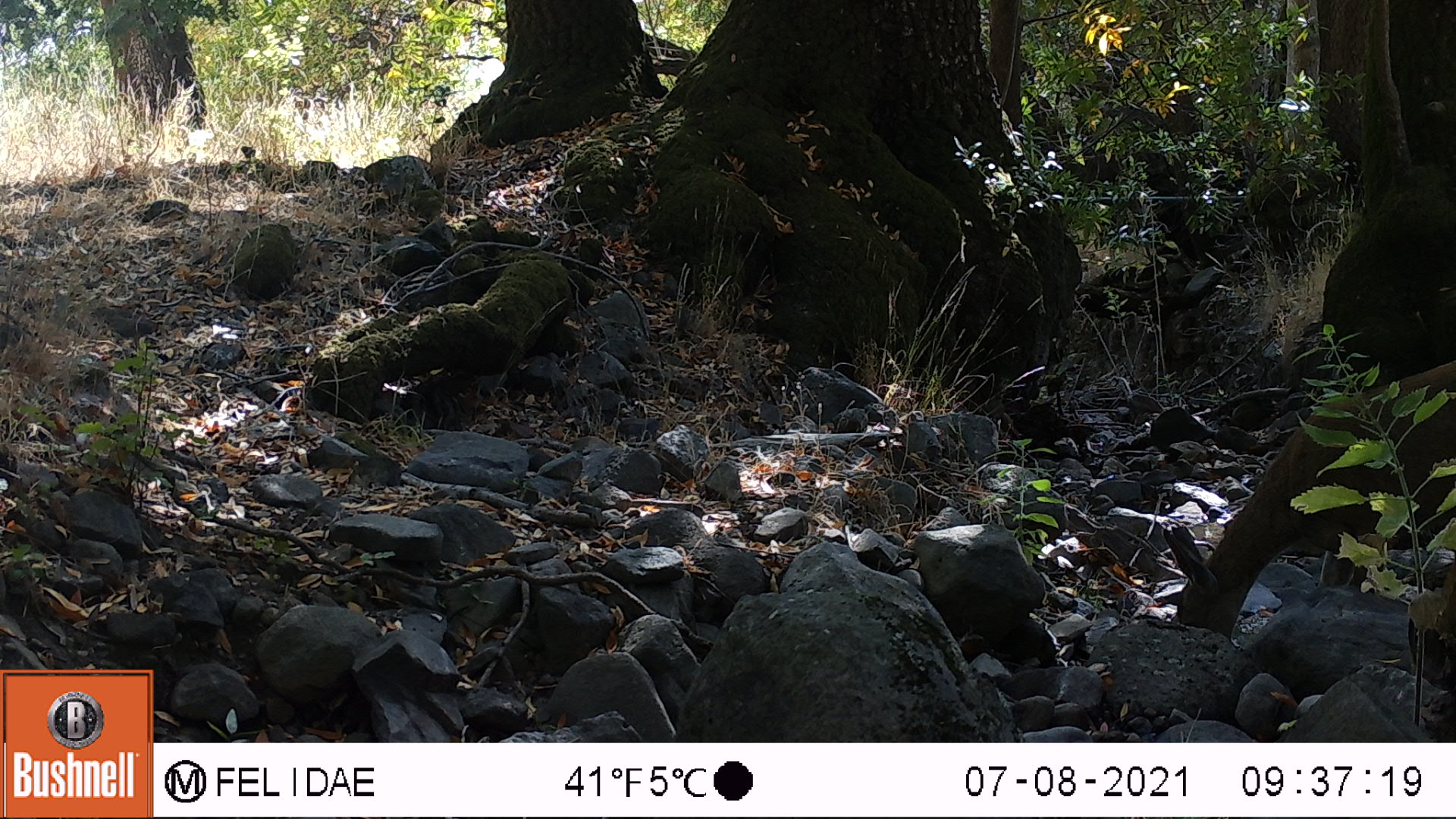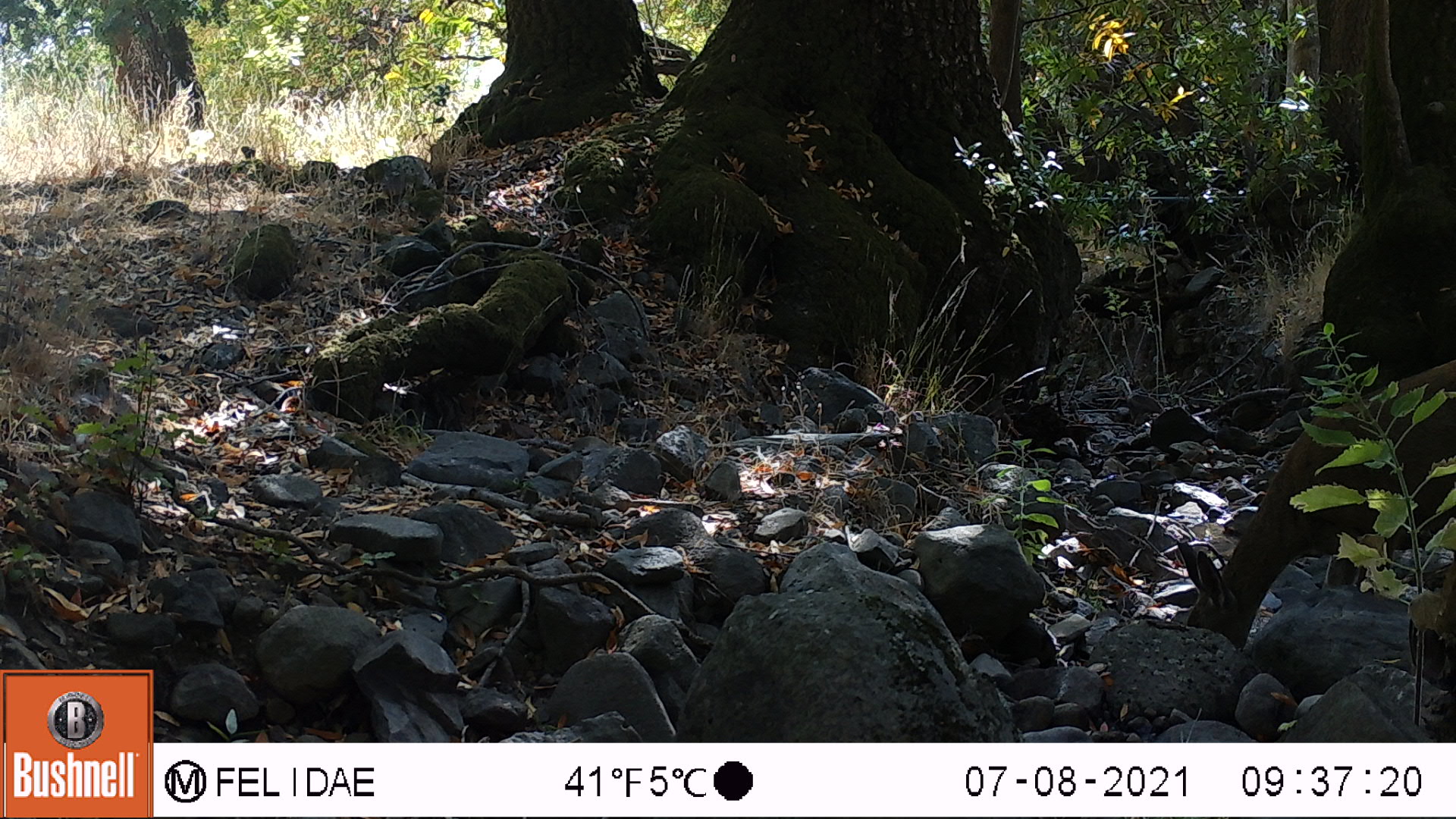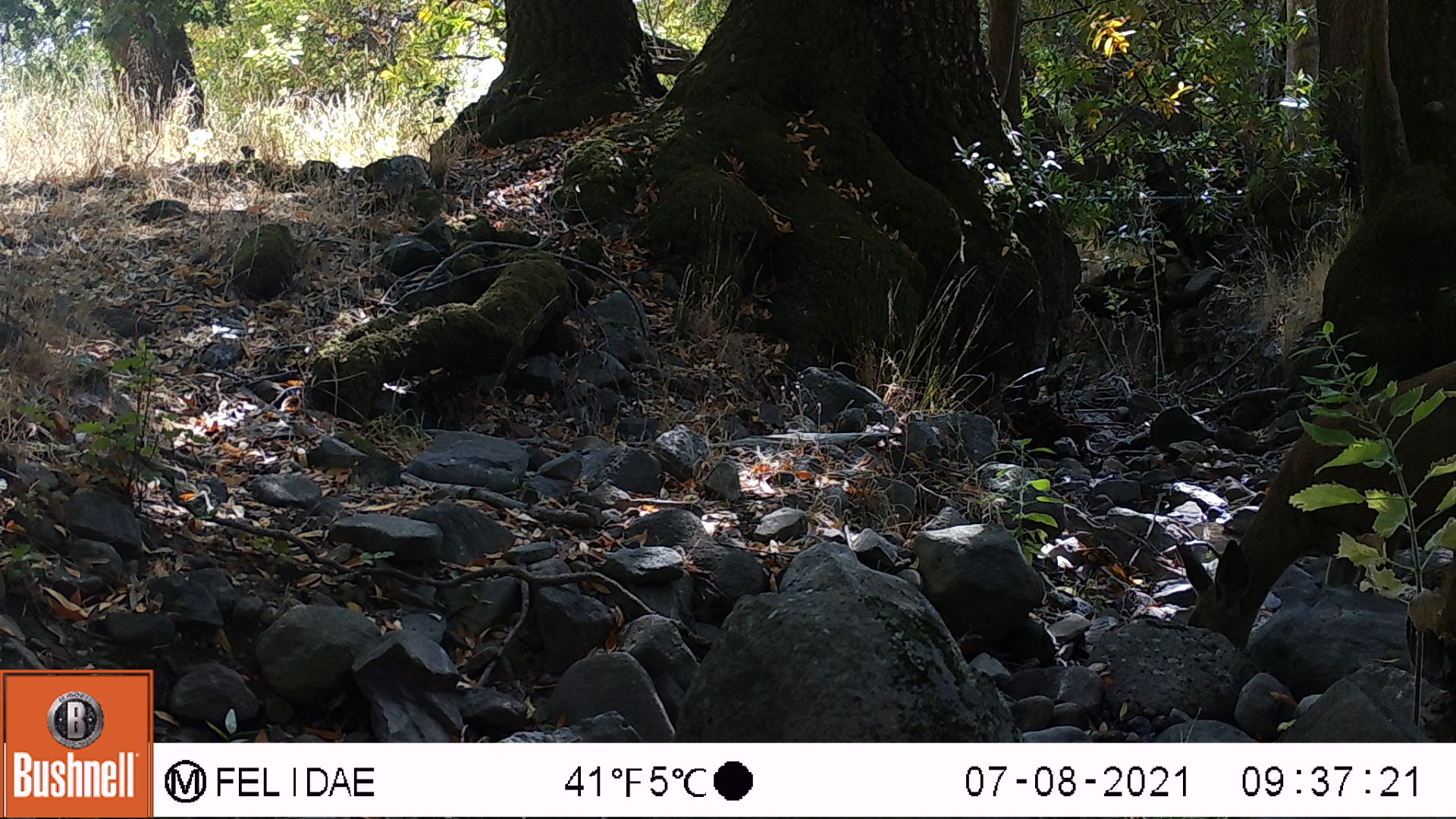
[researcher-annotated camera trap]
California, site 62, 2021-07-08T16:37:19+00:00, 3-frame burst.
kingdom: Animalia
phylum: Chordata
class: Mammalia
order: Artiodactyla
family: Cervidae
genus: Odocoileus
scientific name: Odocoileus hemionus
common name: mule deer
Mule deer (Odocoileus hemionus).